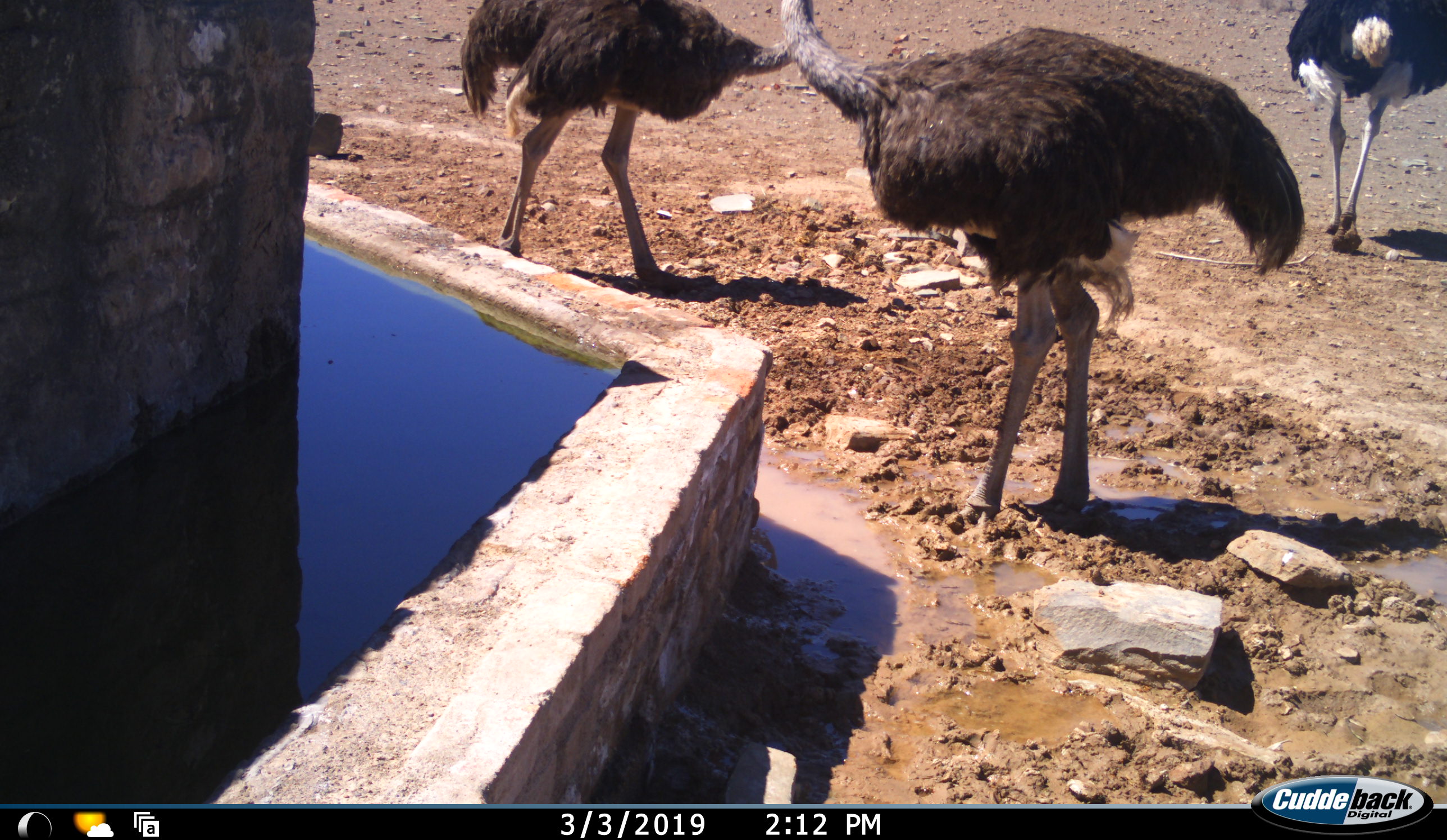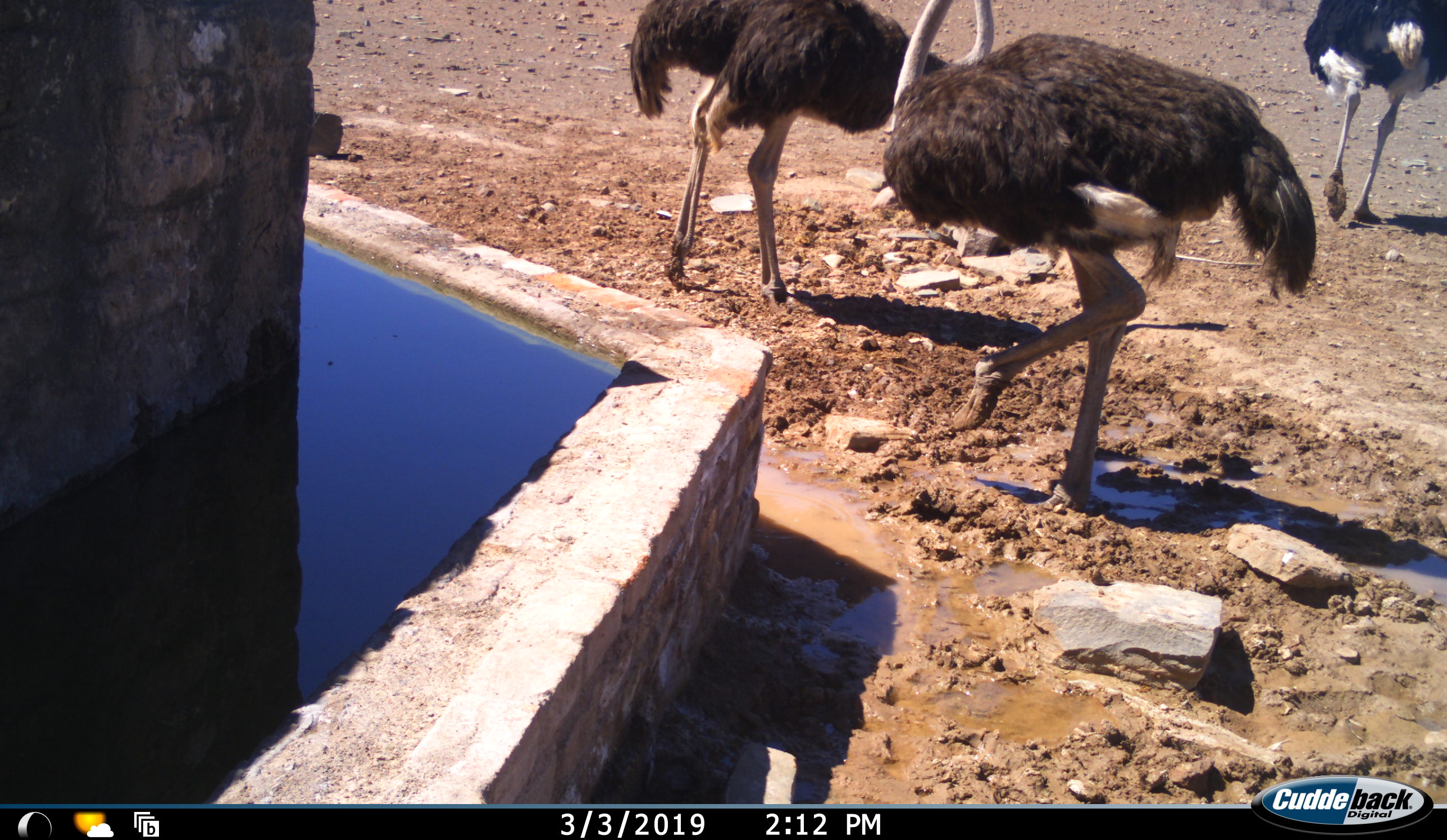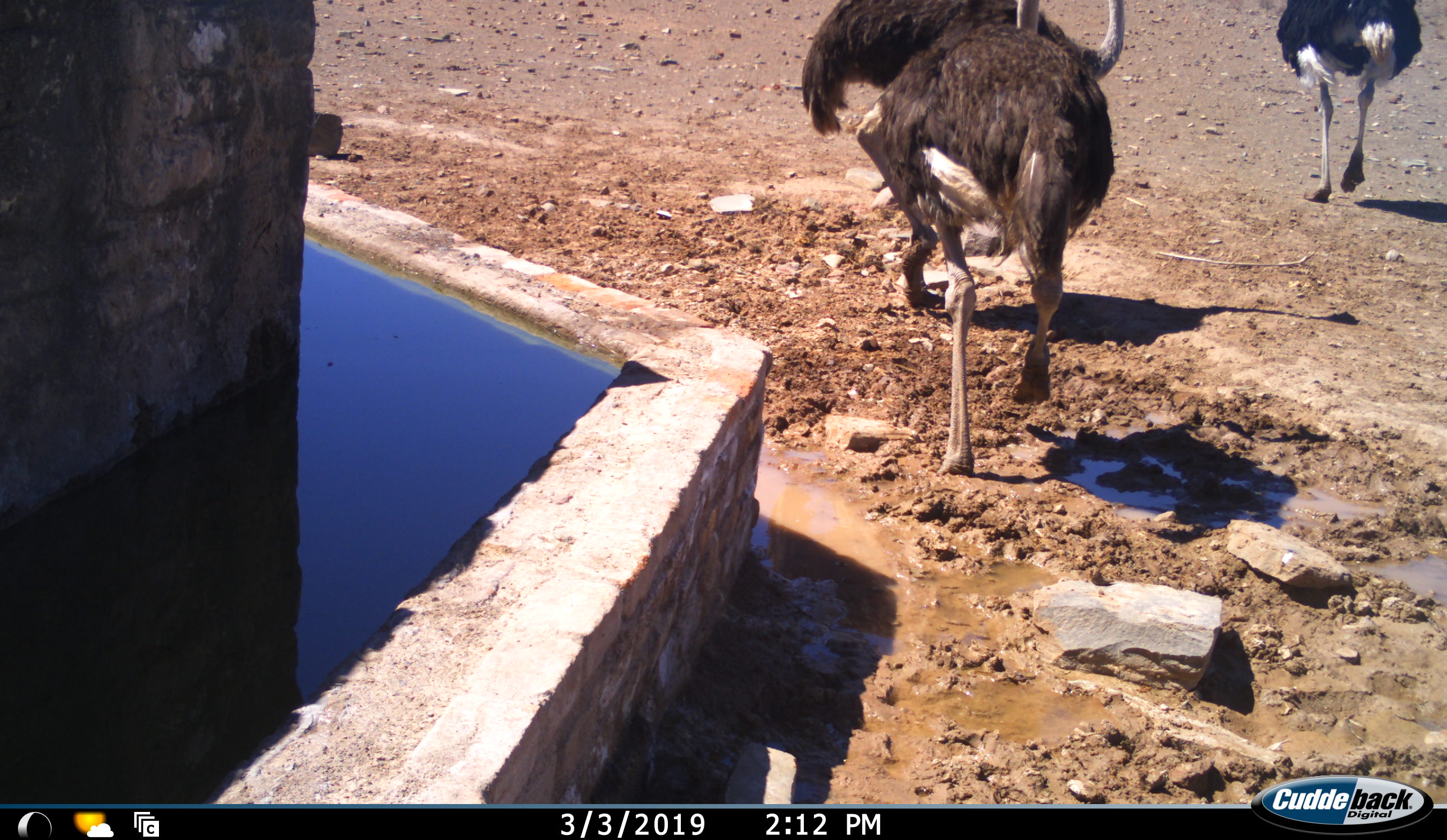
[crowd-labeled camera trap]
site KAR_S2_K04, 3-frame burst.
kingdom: Animalia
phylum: Chordata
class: Aves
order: Struthioniformes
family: Struthionidae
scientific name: Struthionidae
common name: ostrich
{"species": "ostrich (Struthionidae)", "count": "3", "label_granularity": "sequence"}